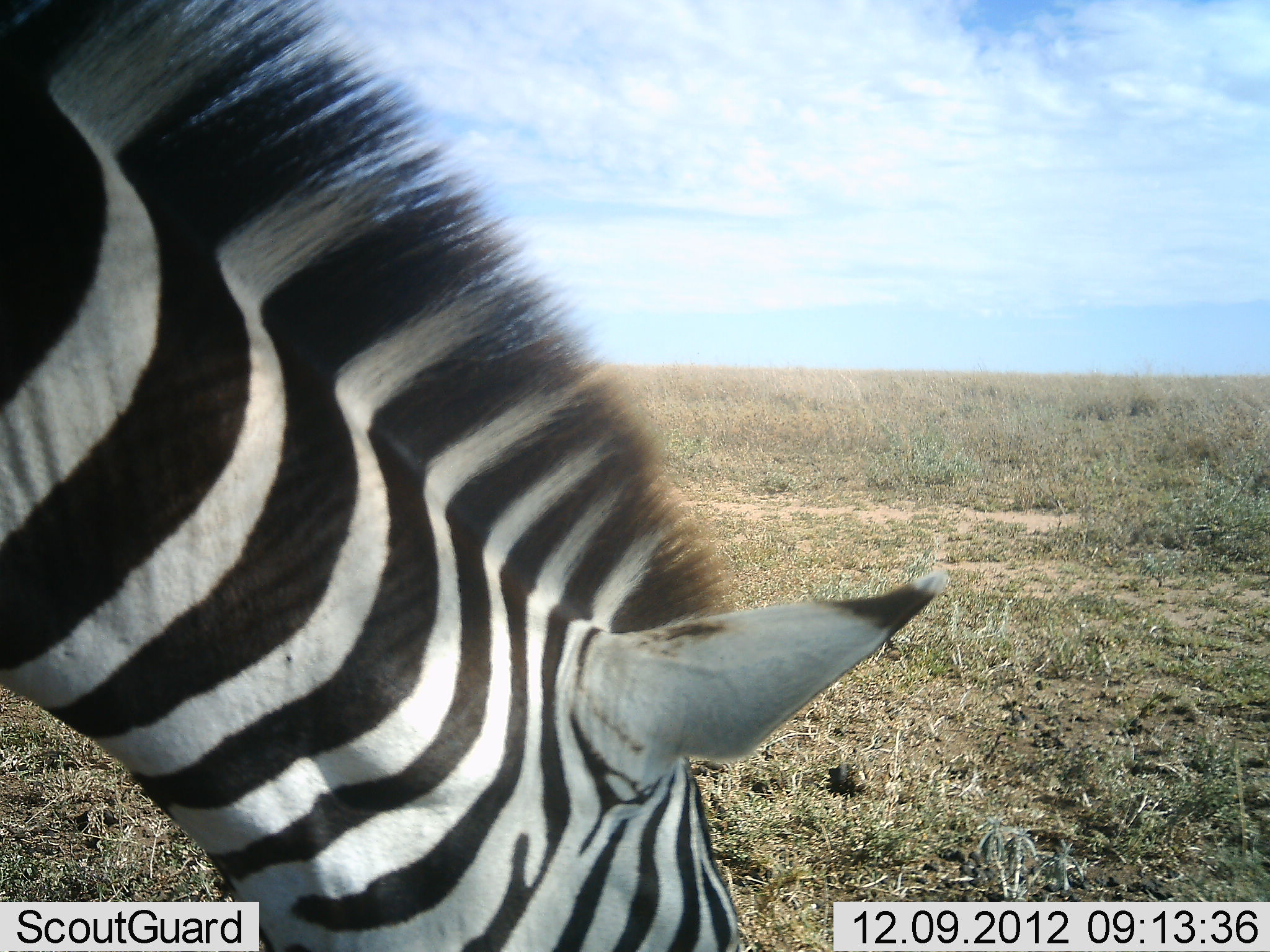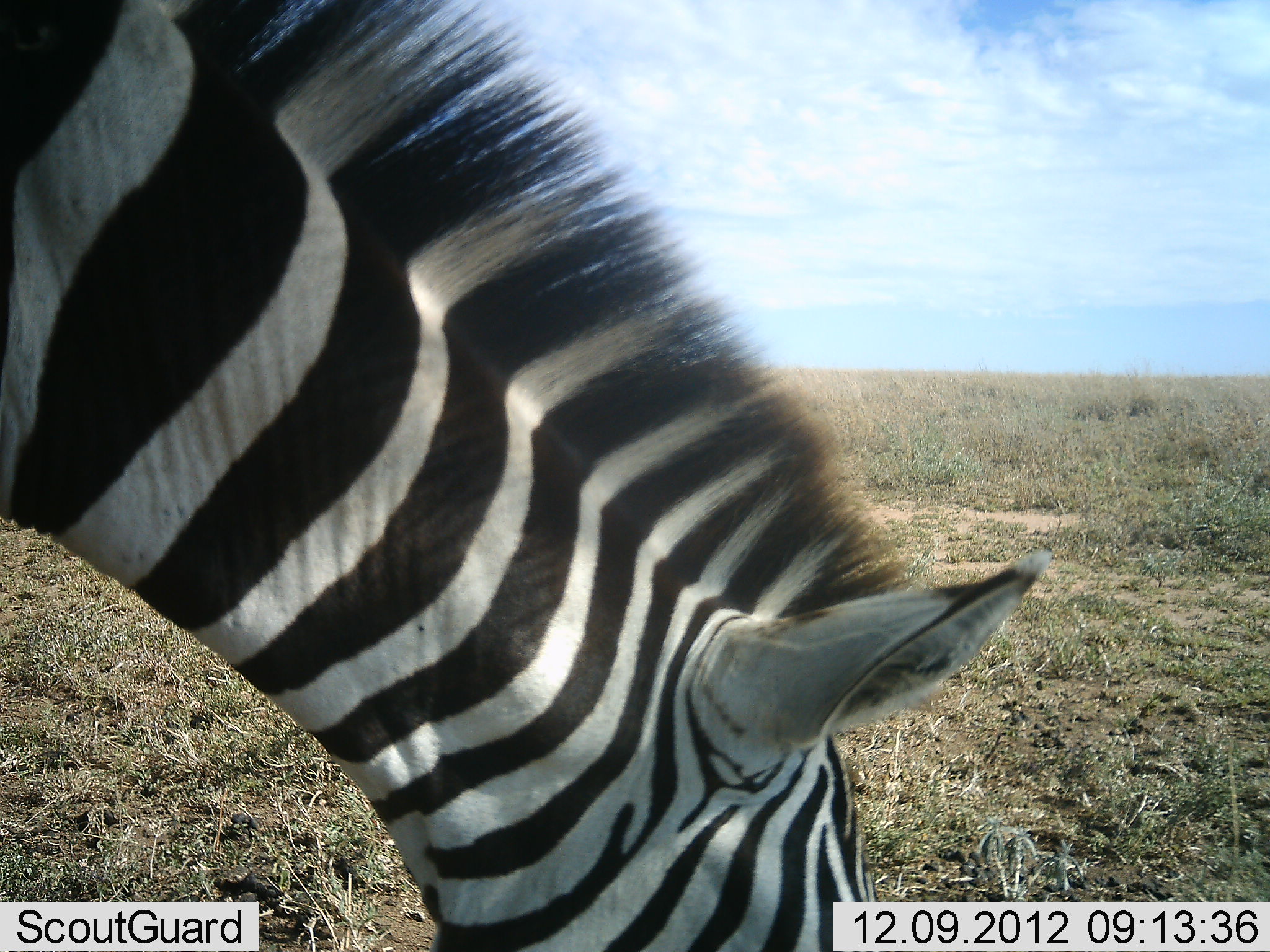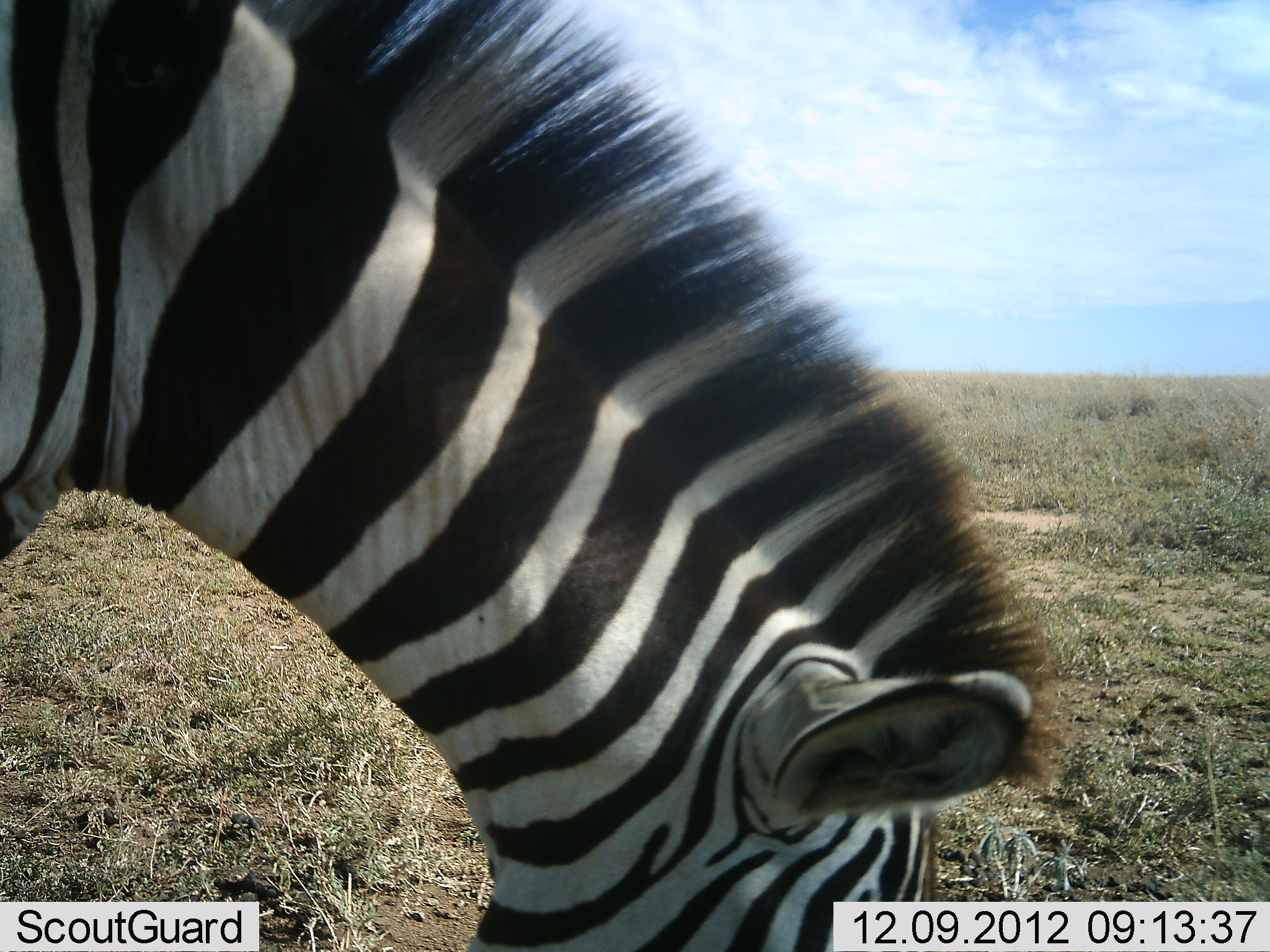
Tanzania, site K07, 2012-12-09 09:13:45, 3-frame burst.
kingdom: Animalia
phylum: Chordata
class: Mammalia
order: Perissodactyla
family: Equidae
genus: Equus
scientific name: Equus quagga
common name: plains zebra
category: zebra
Zebra (plains zebra) (Equus quagga), count 1. Behavior (volunteer vote fractions): standing 10%, resting 0%, moving 10%, interacting 0%. Young present (vote fraction): 0%. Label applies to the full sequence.